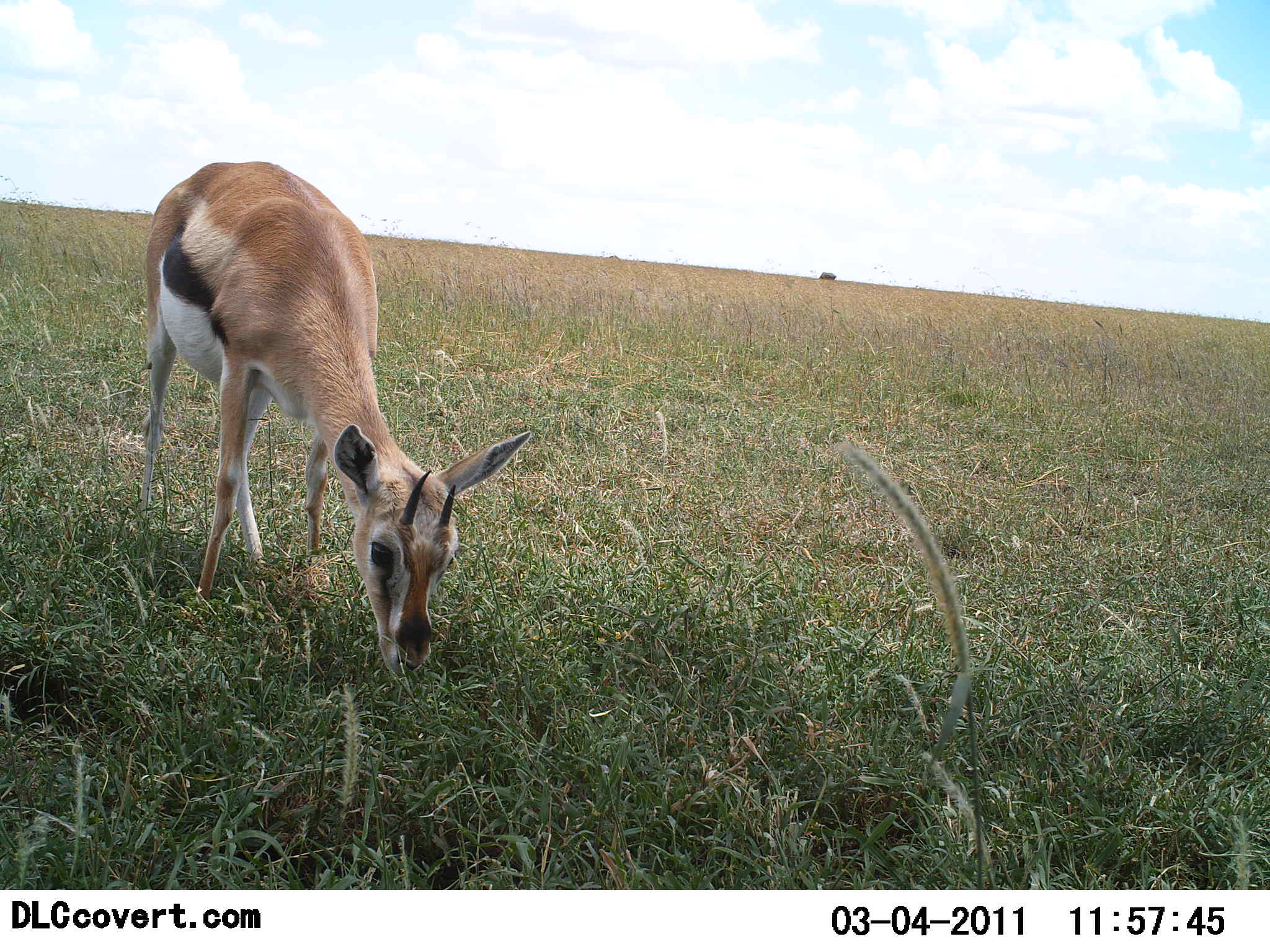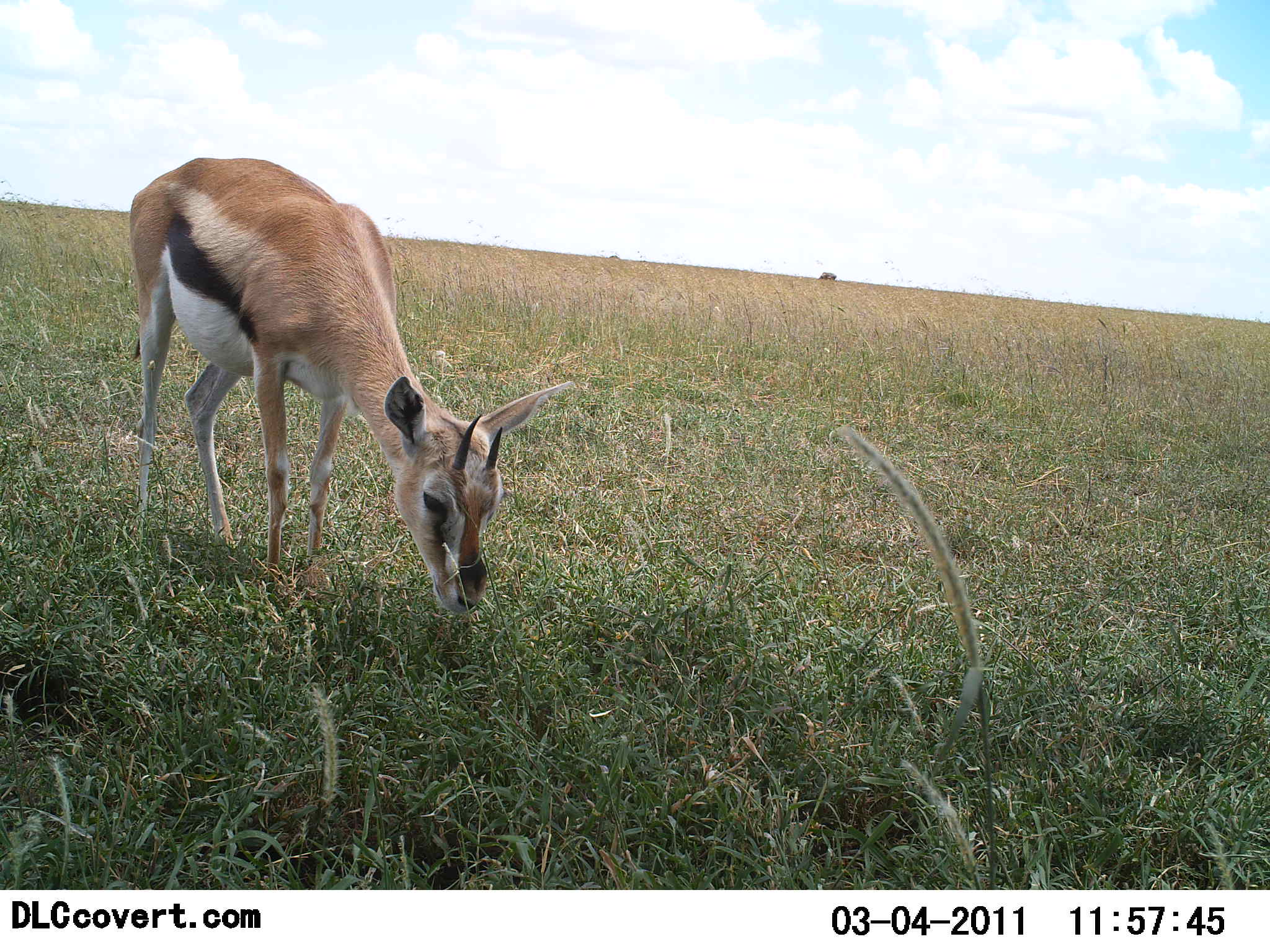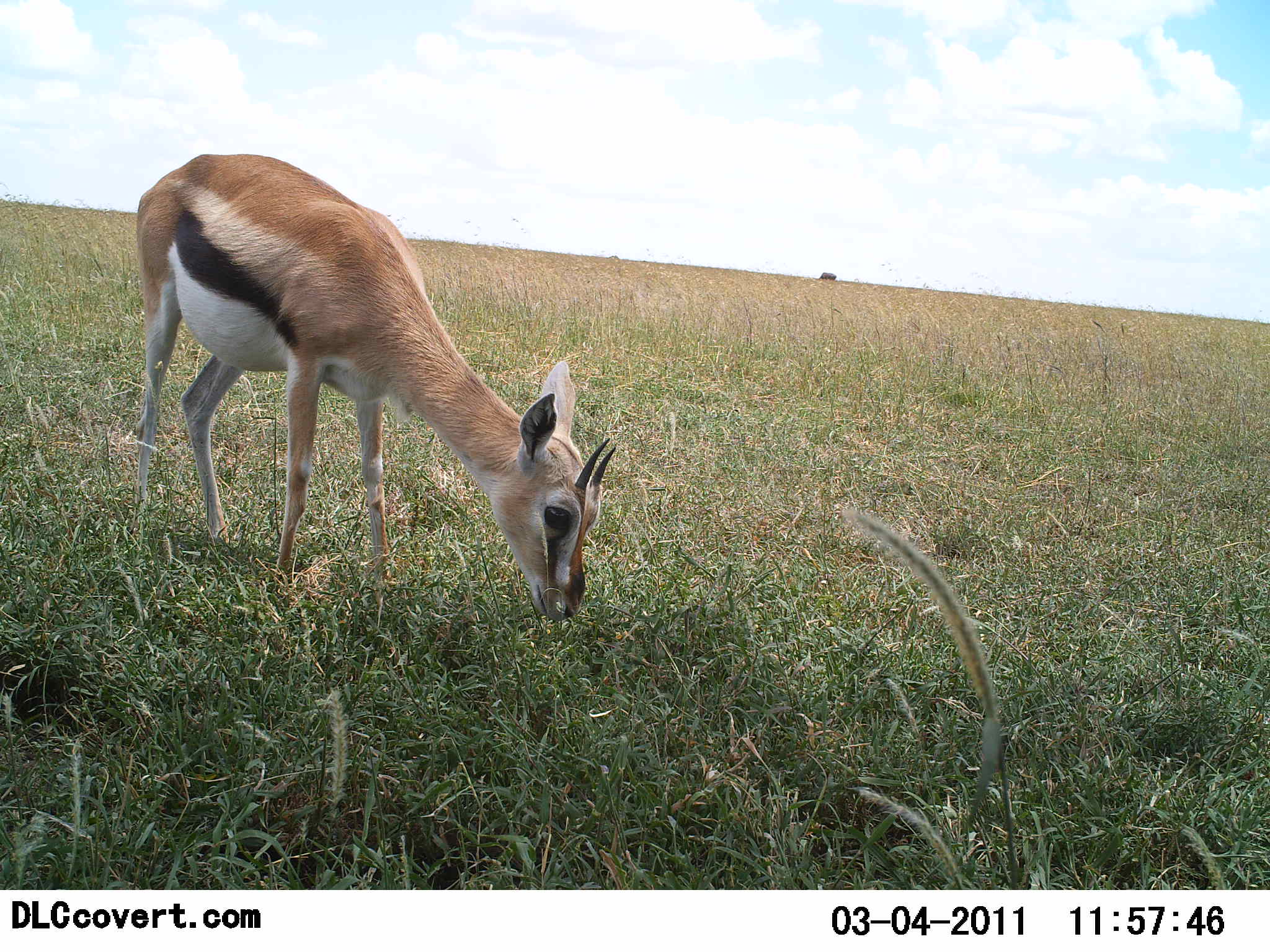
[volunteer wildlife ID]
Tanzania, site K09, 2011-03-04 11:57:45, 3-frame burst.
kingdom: Animalia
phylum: Chordata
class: Mammalia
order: Artiodactyla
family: Bovidae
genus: Eudorcas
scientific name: Eudorcas thomsonii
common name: thomson's gazelle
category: gazellethomsons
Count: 1.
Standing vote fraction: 18%.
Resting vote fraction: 0%.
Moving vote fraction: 0%.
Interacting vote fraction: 0%.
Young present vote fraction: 0%.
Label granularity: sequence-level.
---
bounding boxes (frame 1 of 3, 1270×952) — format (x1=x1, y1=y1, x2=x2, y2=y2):
animal: (x1=140, y1=162, x2=533, y2=684)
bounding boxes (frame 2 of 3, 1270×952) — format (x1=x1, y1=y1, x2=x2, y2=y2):
animal: (x1=130, y1=156, x2=572, y2=620)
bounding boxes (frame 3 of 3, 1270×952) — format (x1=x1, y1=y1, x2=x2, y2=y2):
animal: (x1=127, y1=153, x2=619, y2=627)